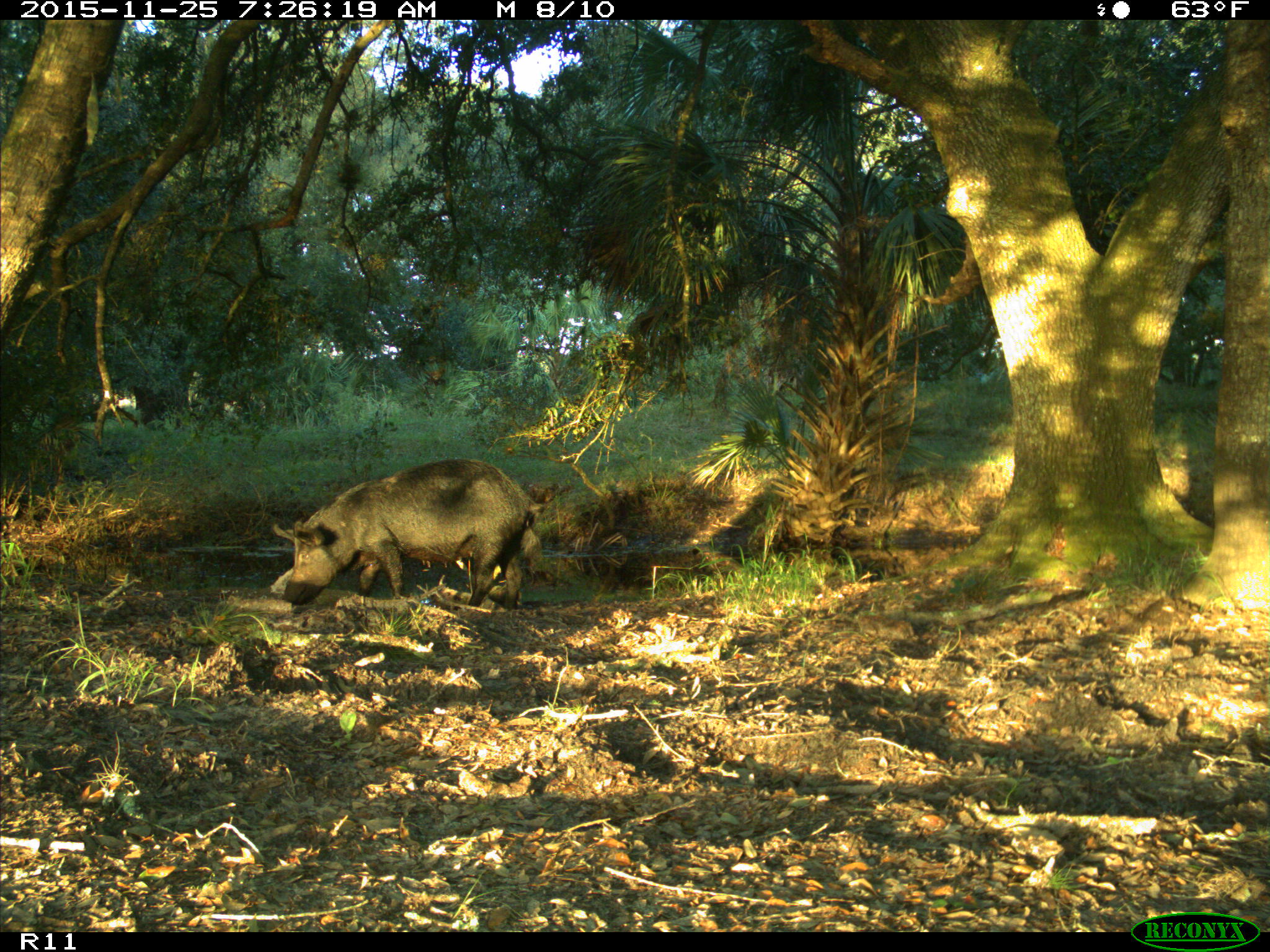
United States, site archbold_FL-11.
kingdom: Animalia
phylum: Chordata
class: Mammalia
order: Artiodactyla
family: Suidae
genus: Sus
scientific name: Sus scrofa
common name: wild boar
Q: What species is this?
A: Sus scrofa (wild boar).